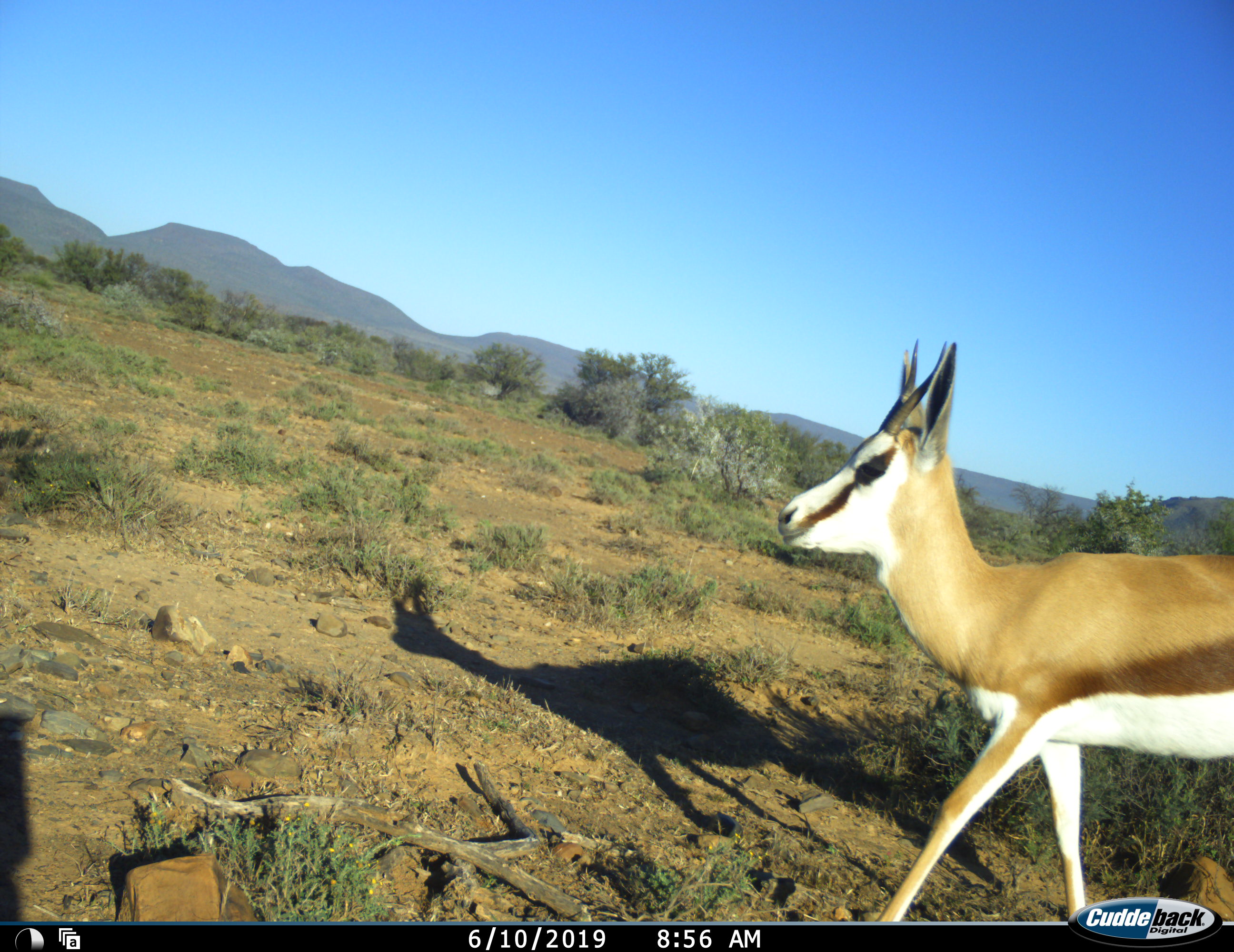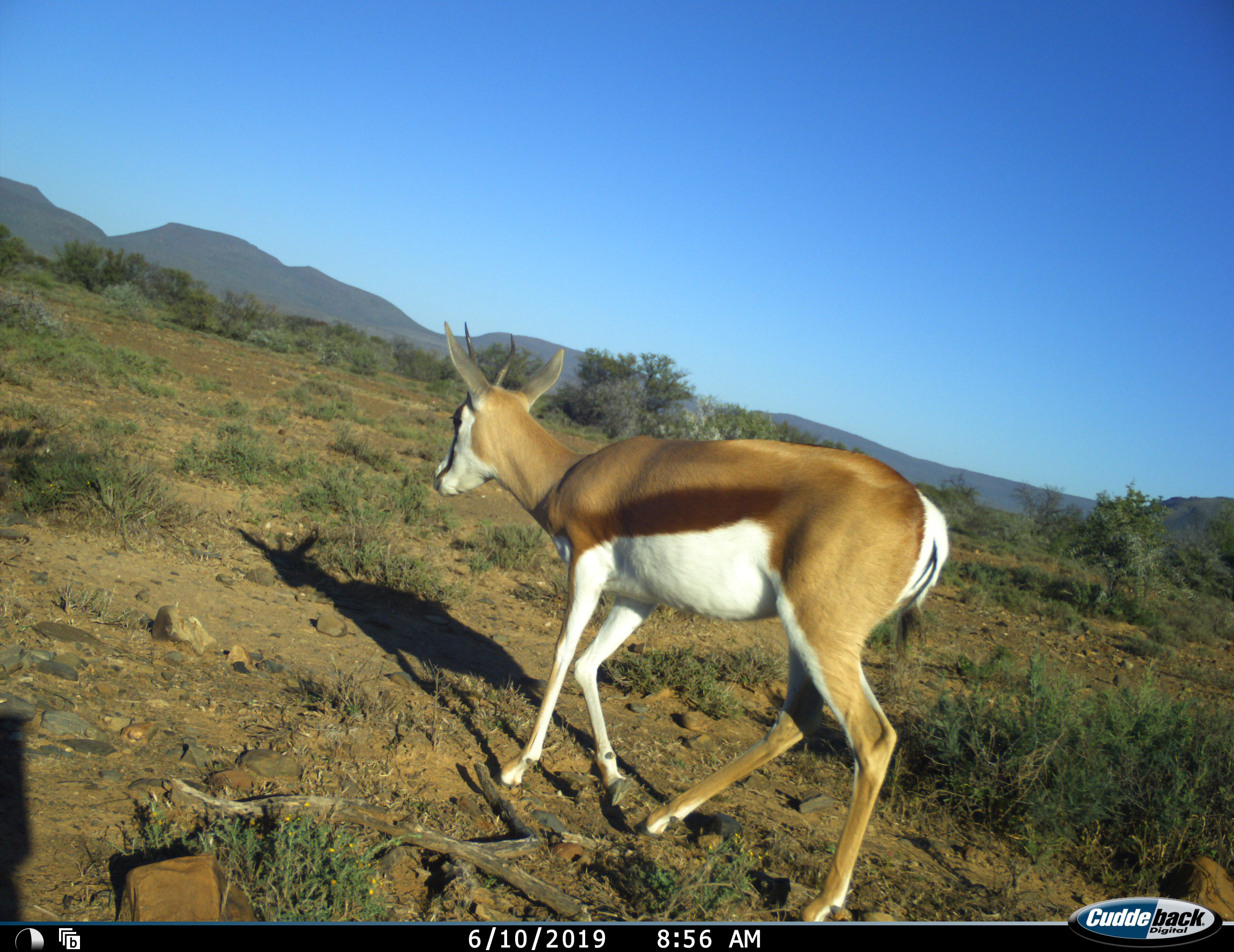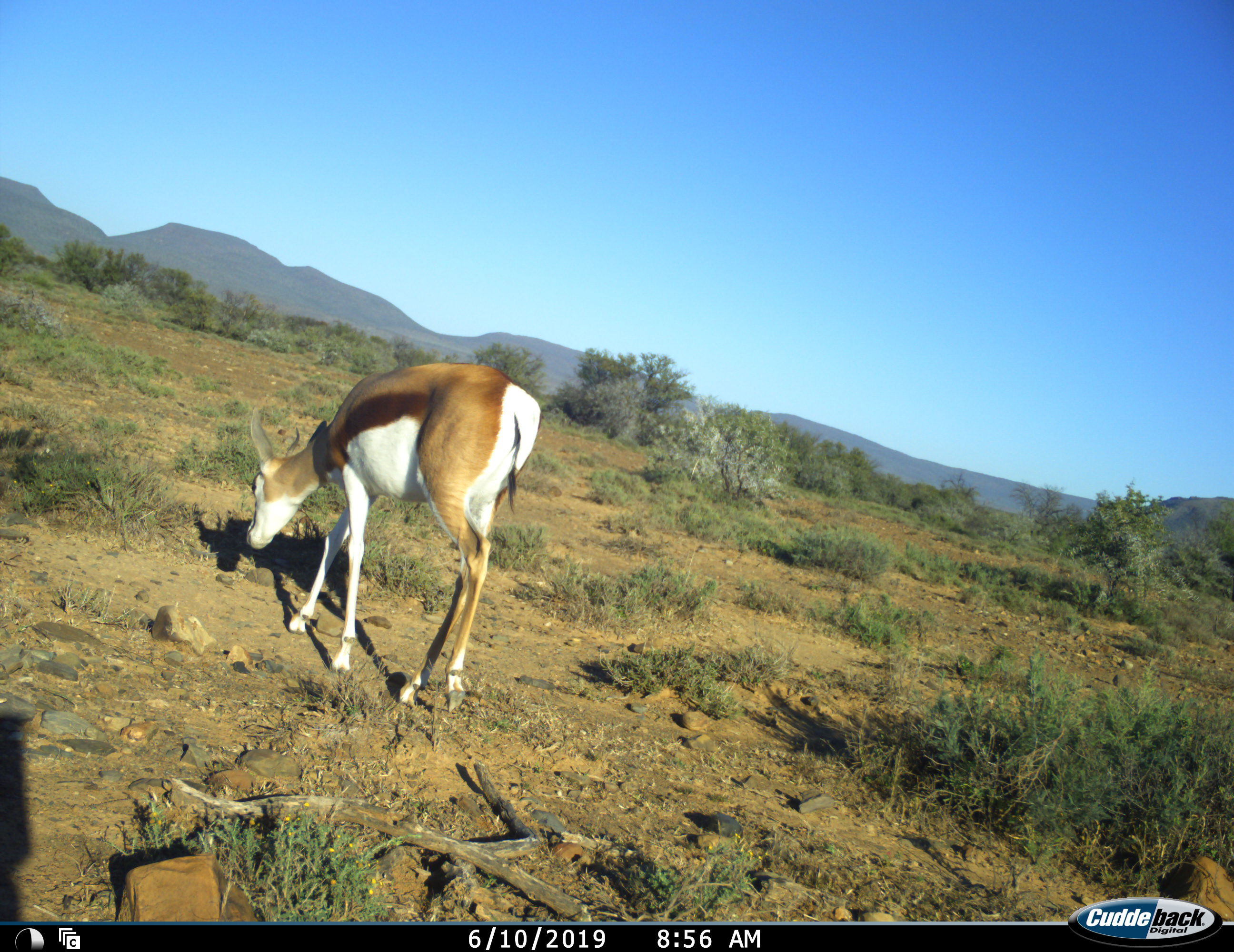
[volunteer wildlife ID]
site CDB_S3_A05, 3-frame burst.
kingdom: Animalia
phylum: Chordata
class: Mammalia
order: Artiodactyla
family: Bovidae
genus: Antidorcas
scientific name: Antidorcas marsupialis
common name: springbok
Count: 1.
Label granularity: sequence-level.